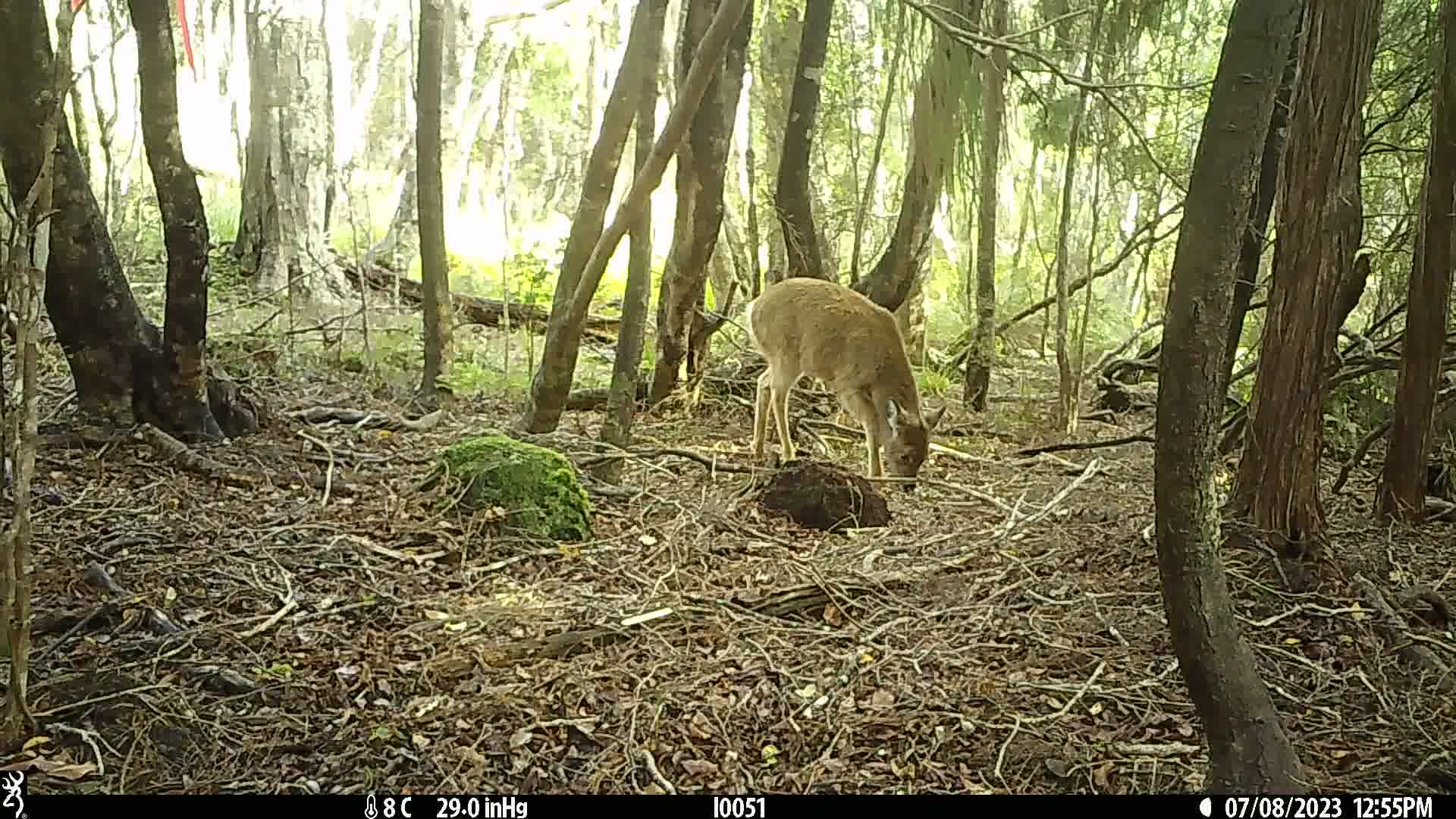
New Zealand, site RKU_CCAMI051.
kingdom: Animalia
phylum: Chordata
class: Mammalia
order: Artiodactyla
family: Cervidae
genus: Odocoileus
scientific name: Odocoileus virginianus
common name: white-tailed deer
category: white tailed deer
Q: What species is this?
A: White tailed deer (white-tailed deer) (Odocoileus virginianus).